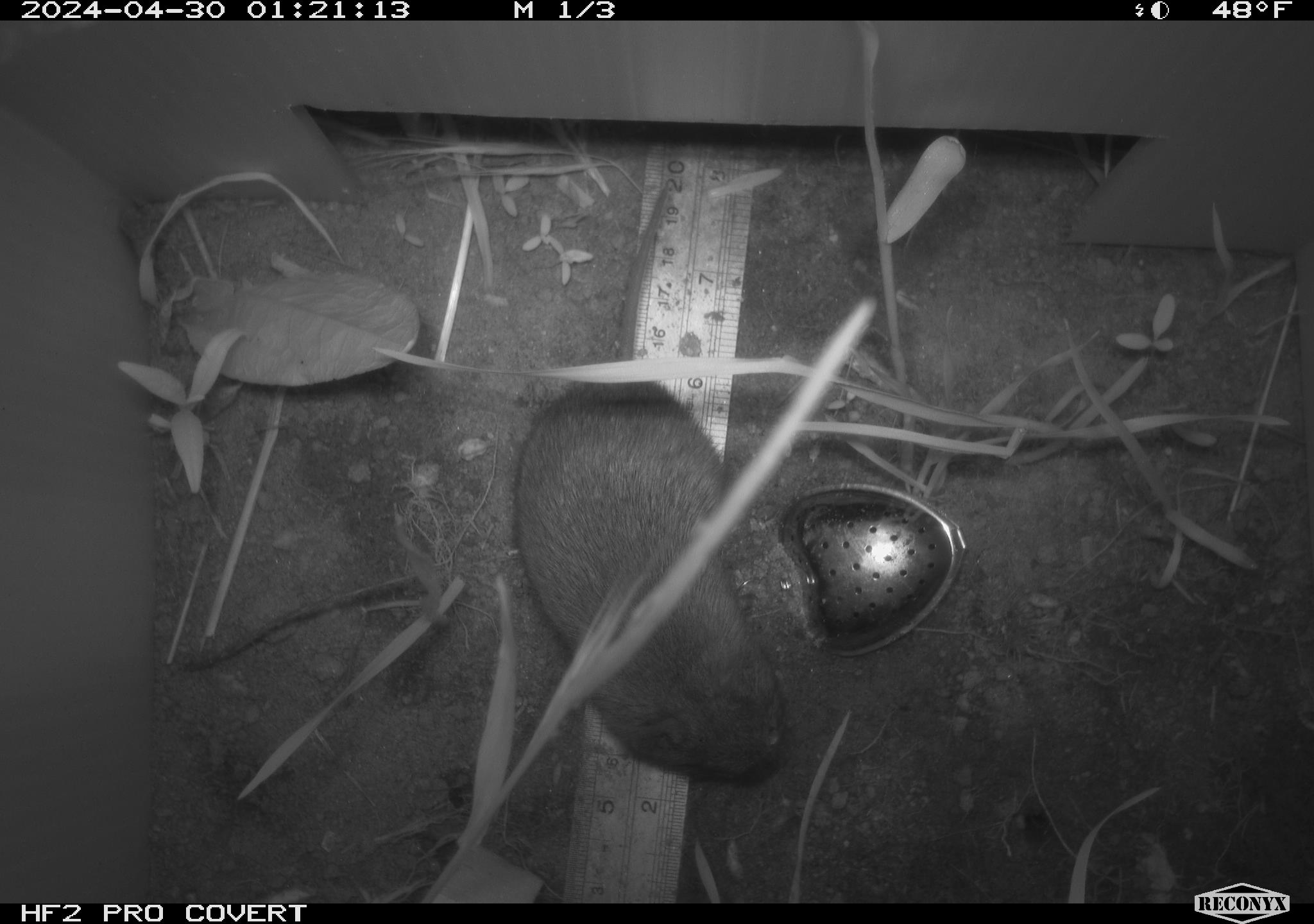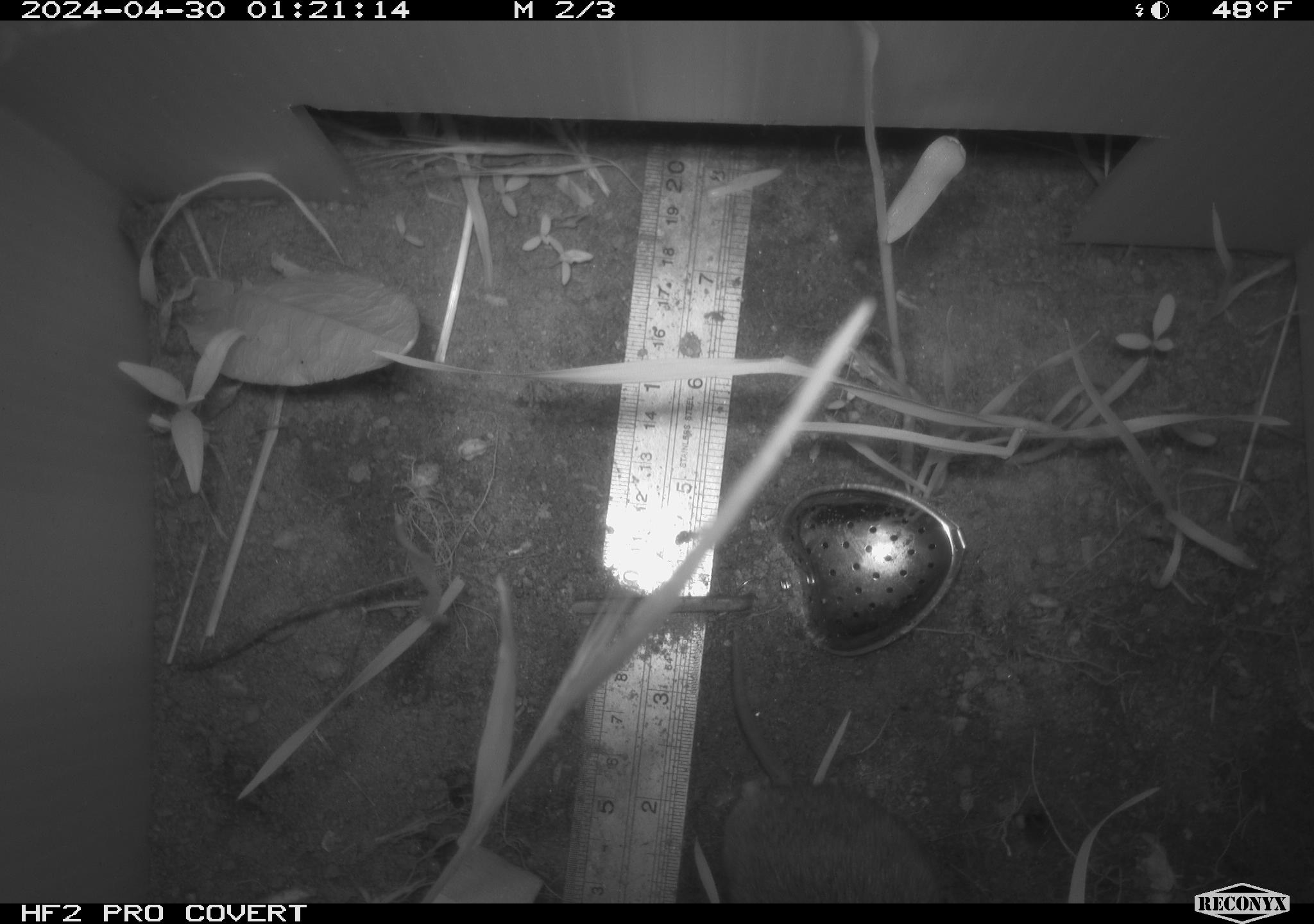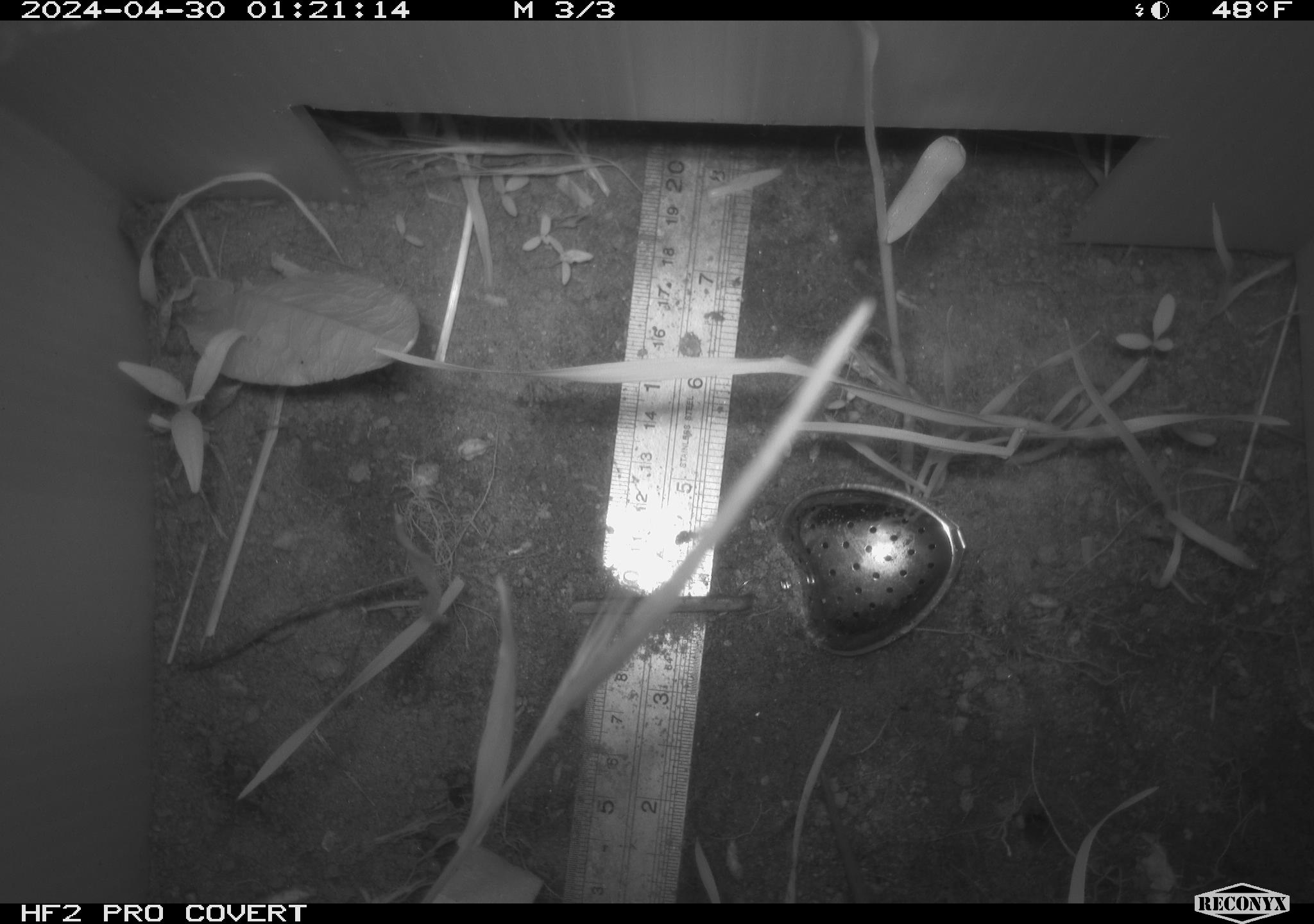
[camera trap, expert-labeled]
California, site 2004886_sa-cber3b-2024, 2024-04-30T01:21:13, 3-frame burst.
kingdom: Animalia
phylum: Chordata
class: Mammalia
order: Rodentia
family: Cricetidae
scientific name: Arvicolinae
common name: voles, lemmings, and muskrats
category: arvicolinae subfamily